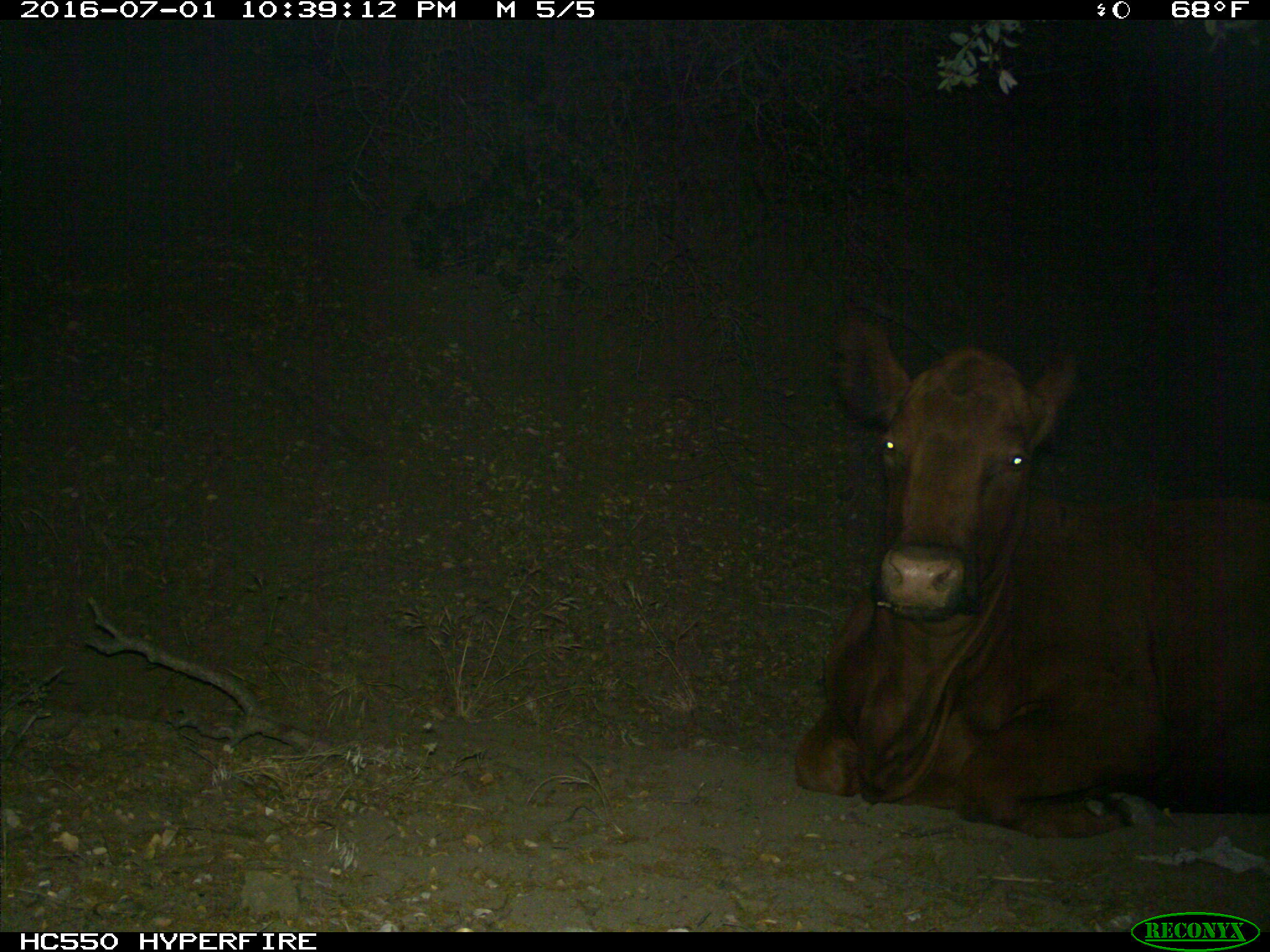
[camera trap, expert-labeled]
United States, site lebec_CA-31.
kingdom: Animalia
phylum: Chordata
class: Mammalia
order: Artiodactyla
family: Bovidae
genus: Bos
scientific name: Bos taurus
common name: domestic cow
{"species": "Bos taurus (domestic cow)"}